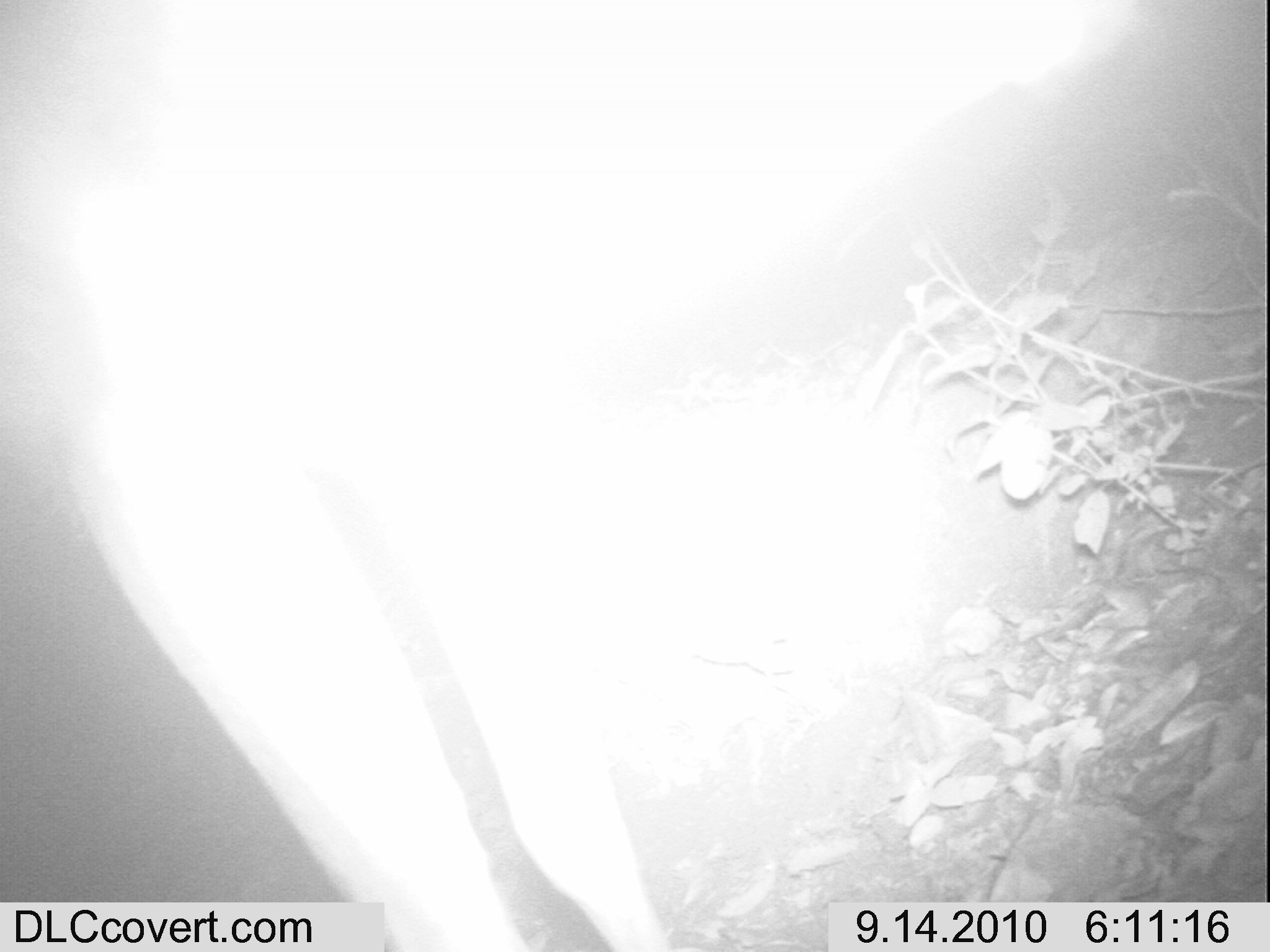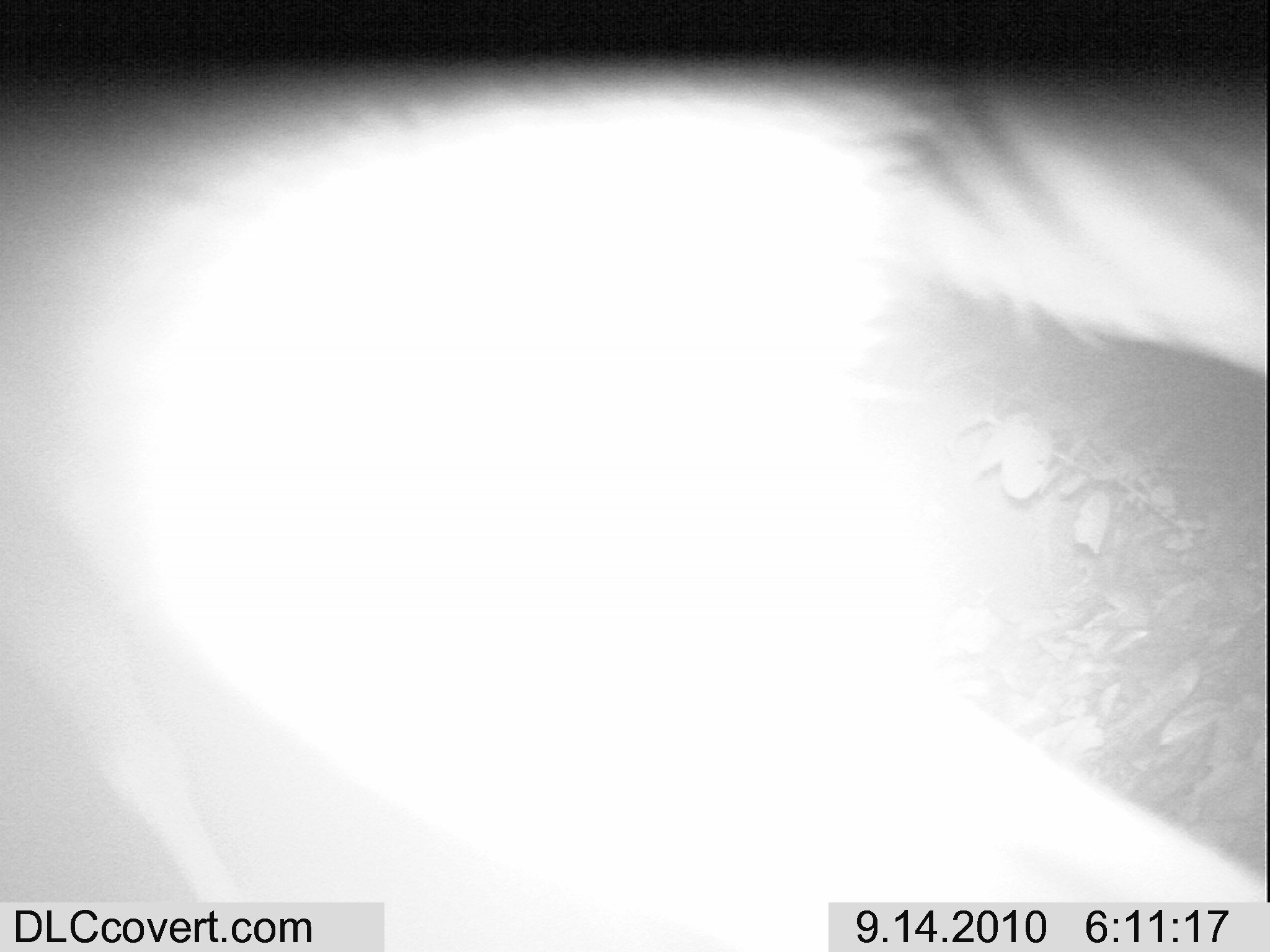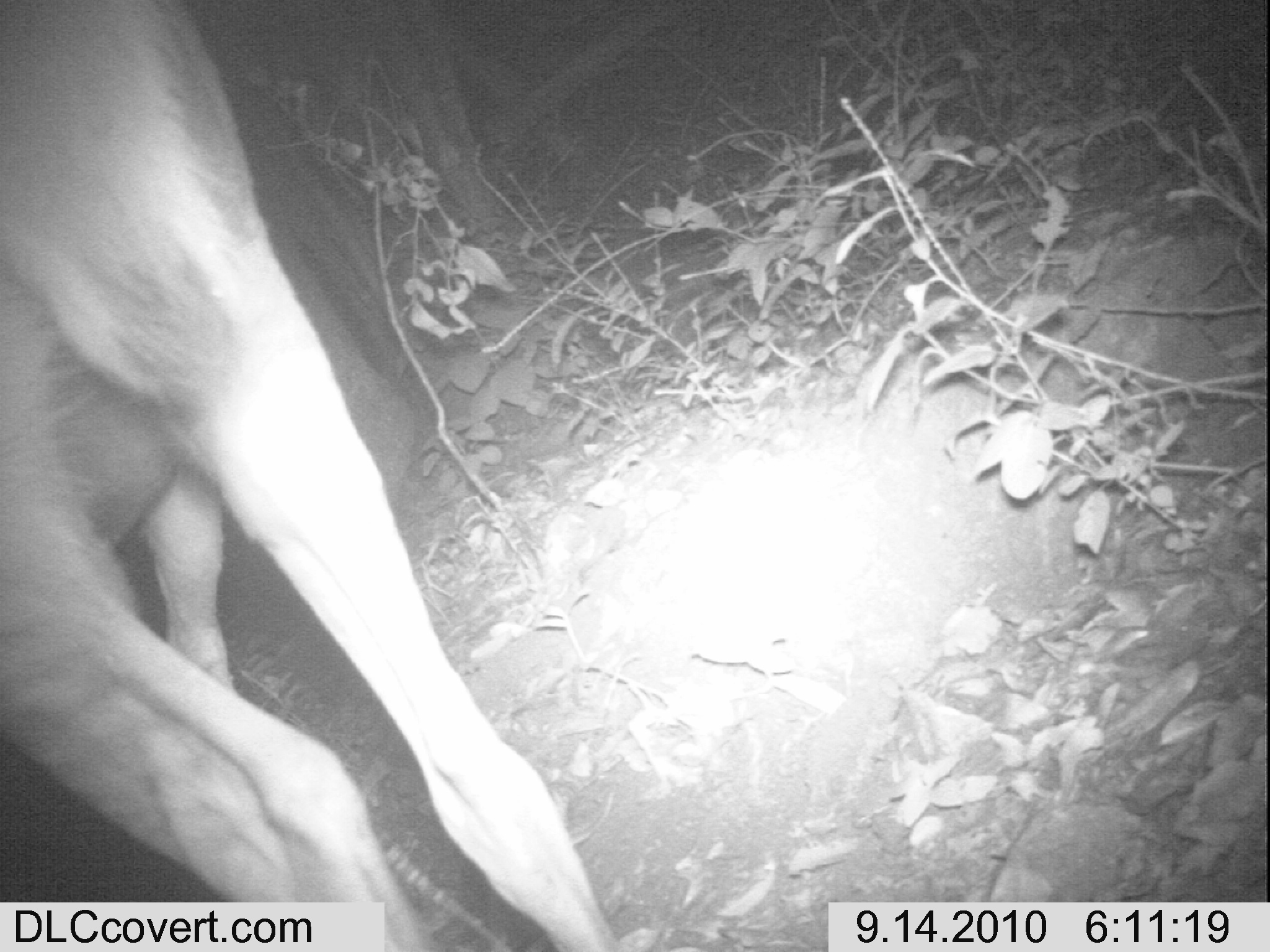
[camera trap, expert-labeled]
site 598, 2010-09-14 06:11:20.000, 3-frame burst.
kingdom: Animalia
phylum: Chordata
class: Mammalia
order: Artiodactyla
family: Bovidae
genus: Tragelaphus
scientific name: Tragelaphus scriptus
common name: bushbuck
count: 1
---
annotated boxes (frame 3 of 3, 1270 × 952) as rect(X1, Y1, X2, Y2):
tragelaphus scriptus: rect(0, 0, 622, 946)